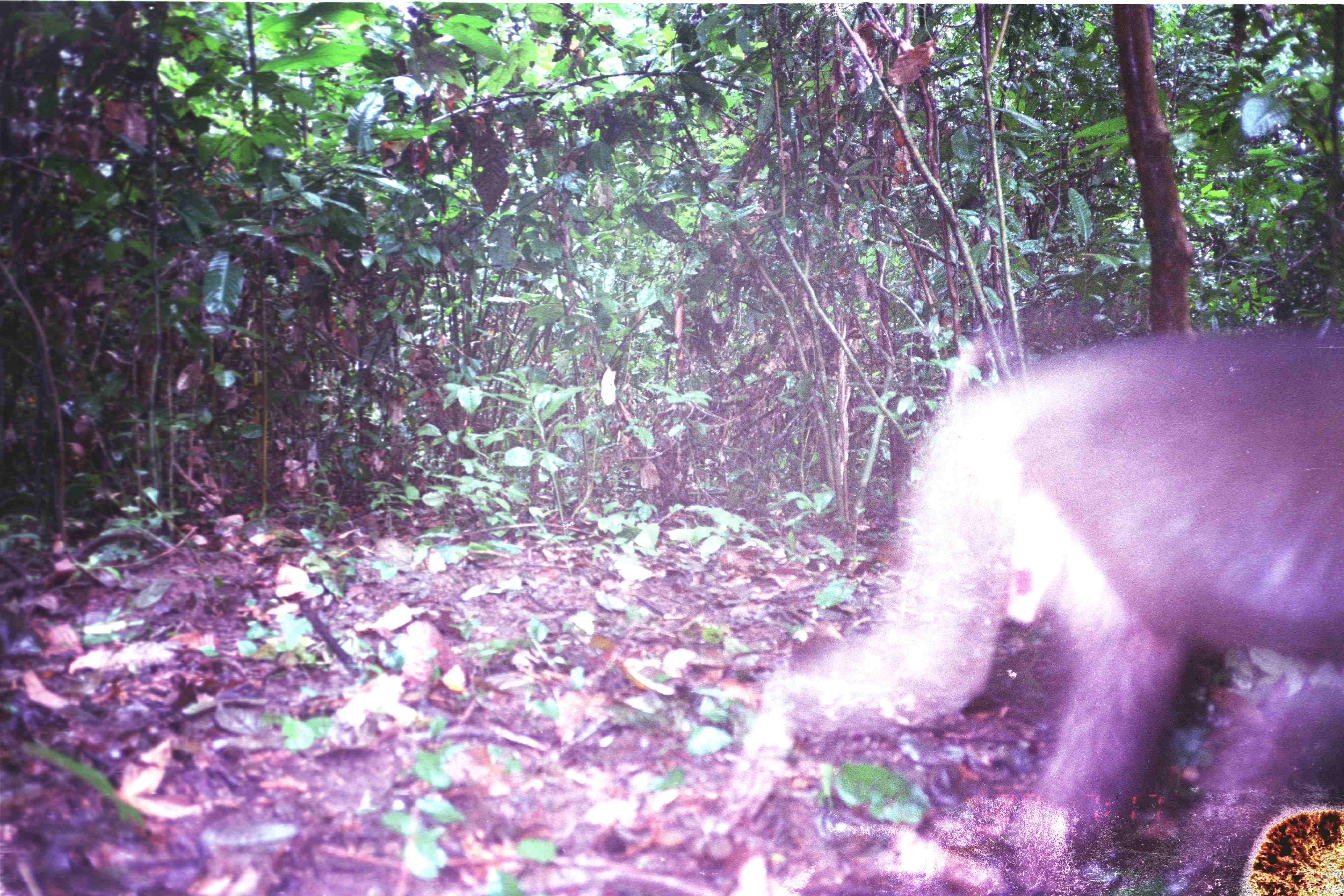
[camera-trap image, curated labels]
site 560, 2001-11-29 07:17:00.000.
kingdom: Animalia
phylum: Chordata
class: Mammalia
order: Primates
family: Cercopithecidae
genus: Macaca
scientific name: Macaca nemestrina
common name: southern pig-tailed macaque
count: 1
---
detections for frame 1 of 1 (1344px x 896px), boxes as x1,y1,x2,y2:
macaca nemestrina: 719,324,1343,895